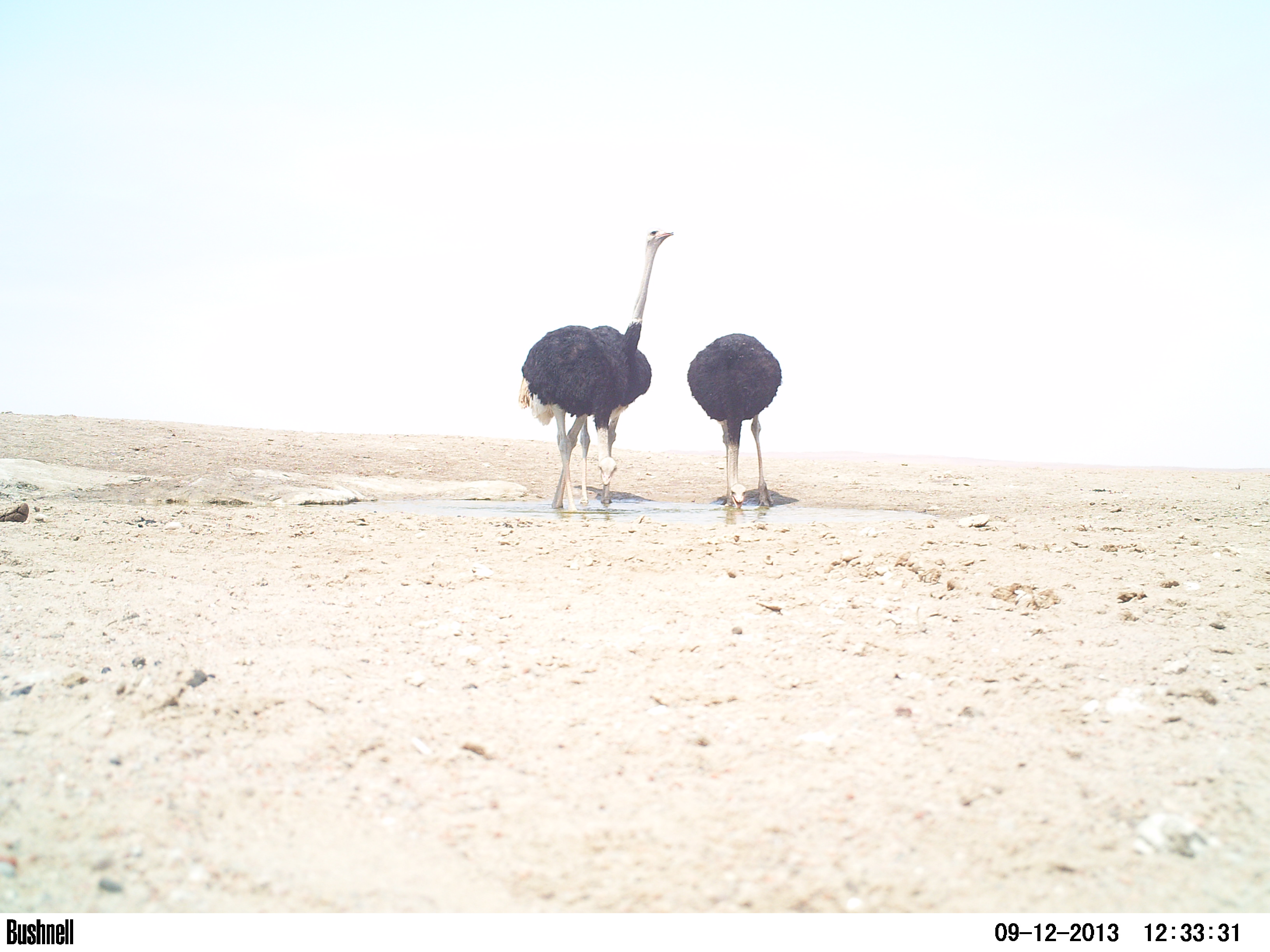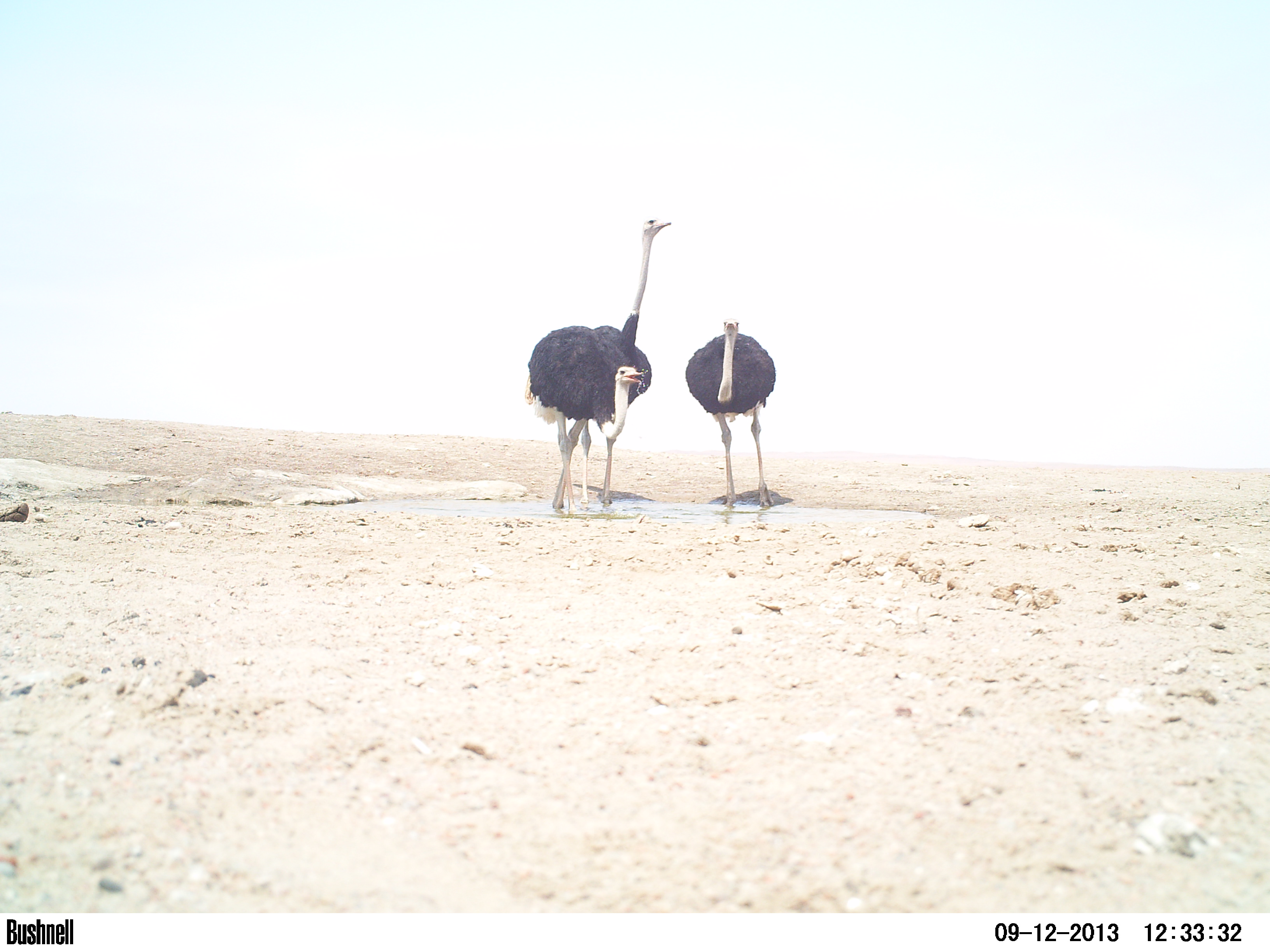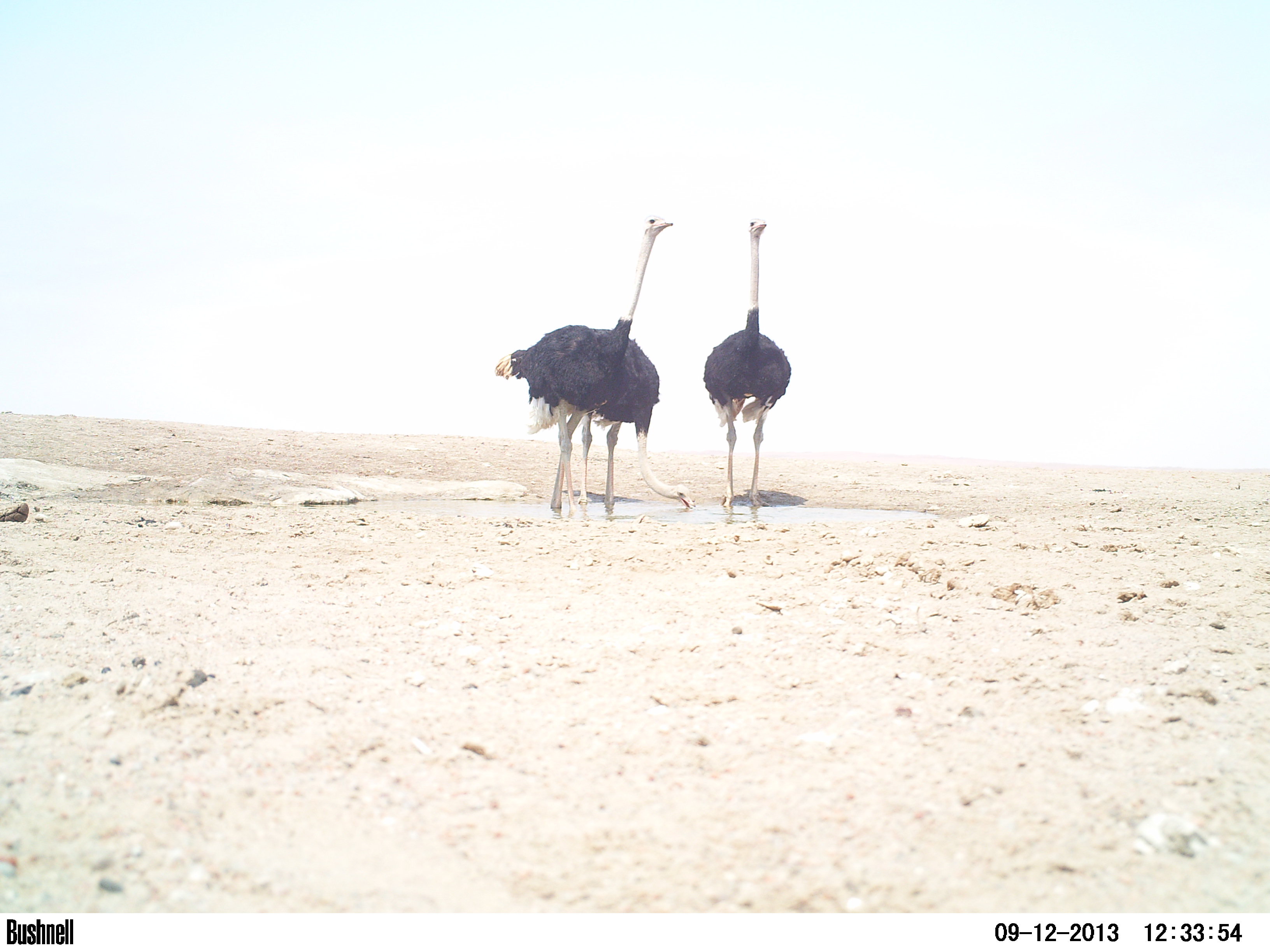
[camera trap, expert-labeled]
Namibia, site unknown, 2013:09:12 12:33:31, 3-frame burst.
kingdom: Animalia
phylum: Chordata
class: Aves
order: Struthioniformes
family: Struthionidae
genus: Struthio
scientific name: Struthio camelus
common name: common ostrich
Struthio camelus (common ostrich).